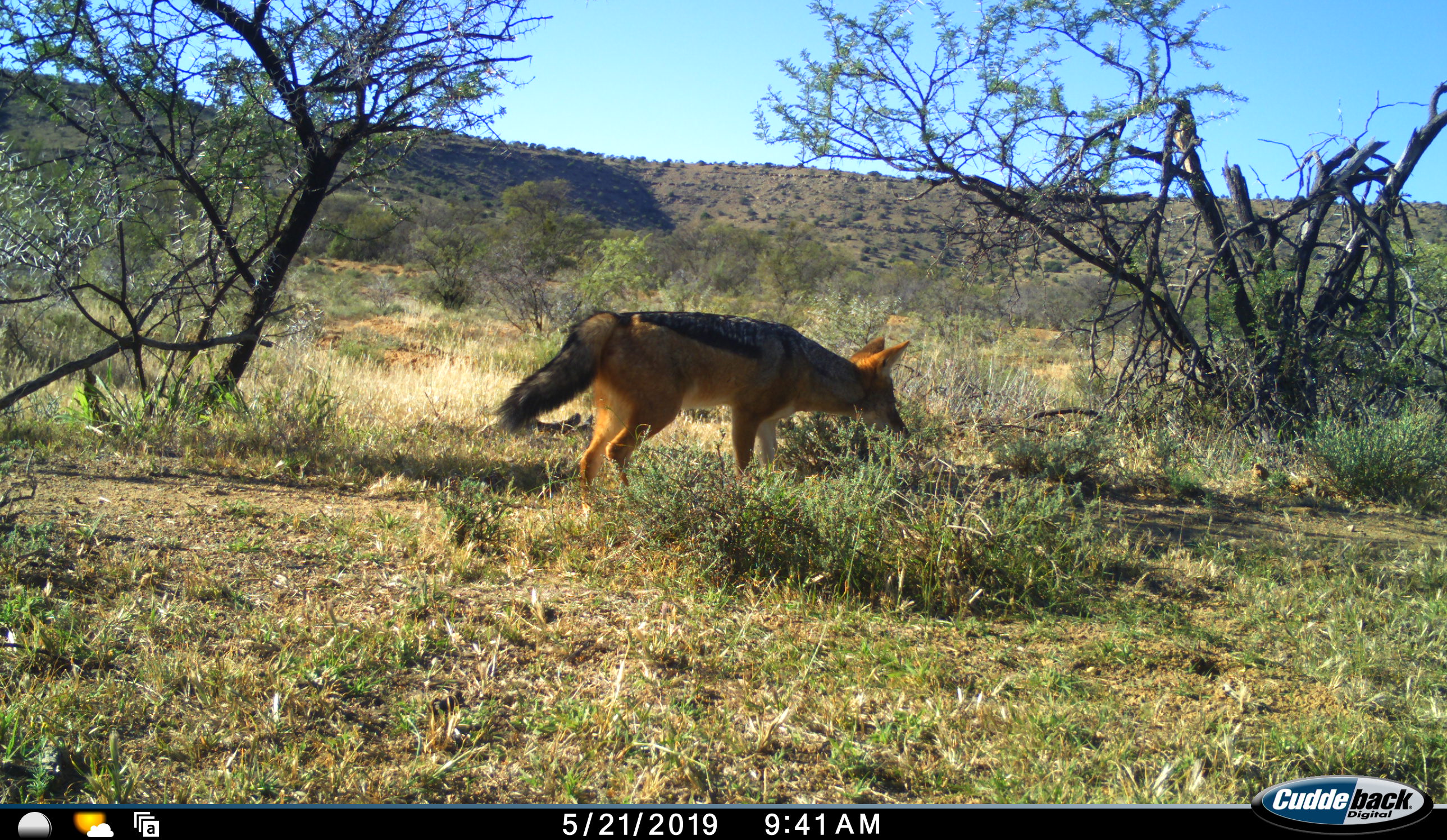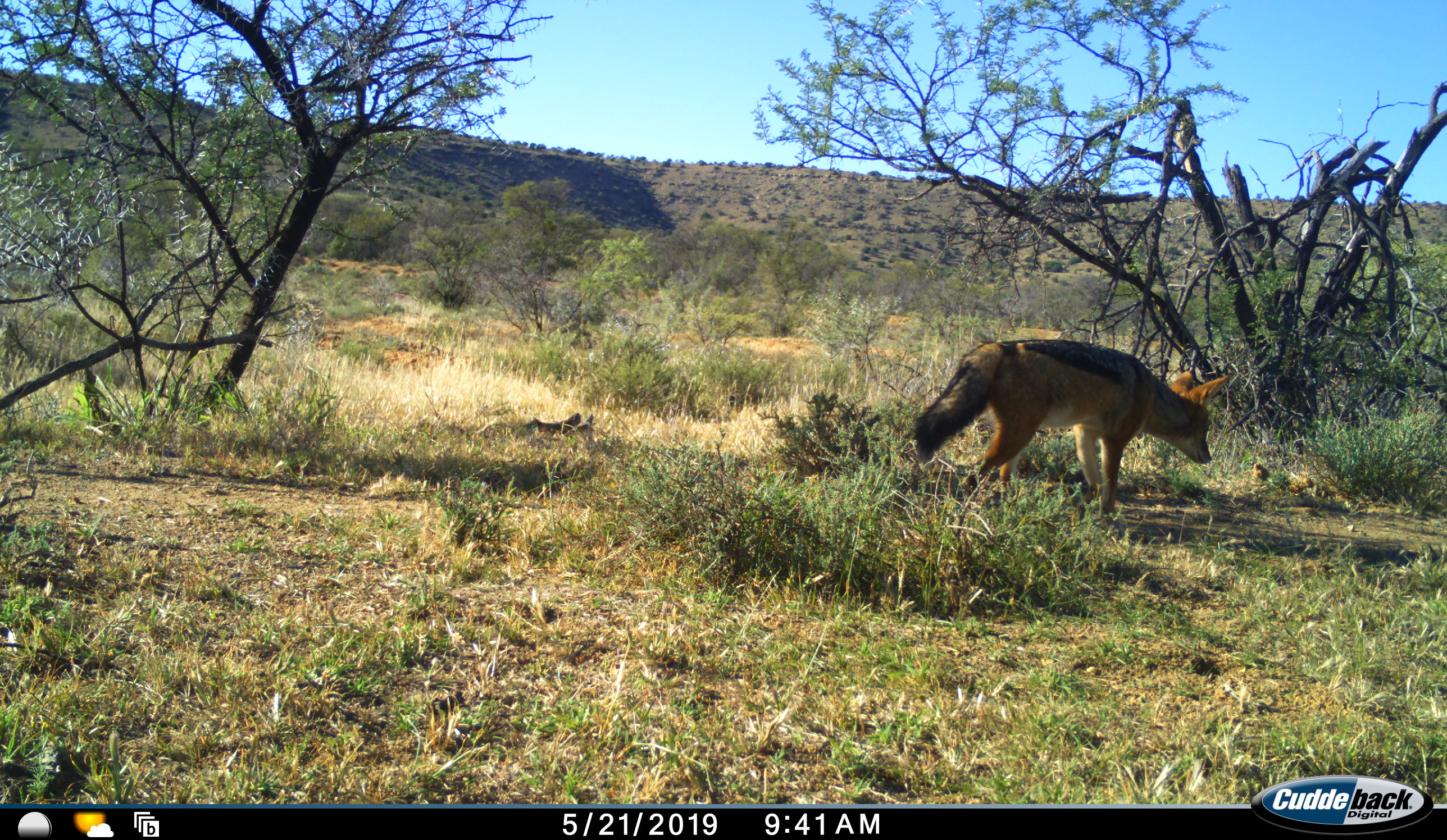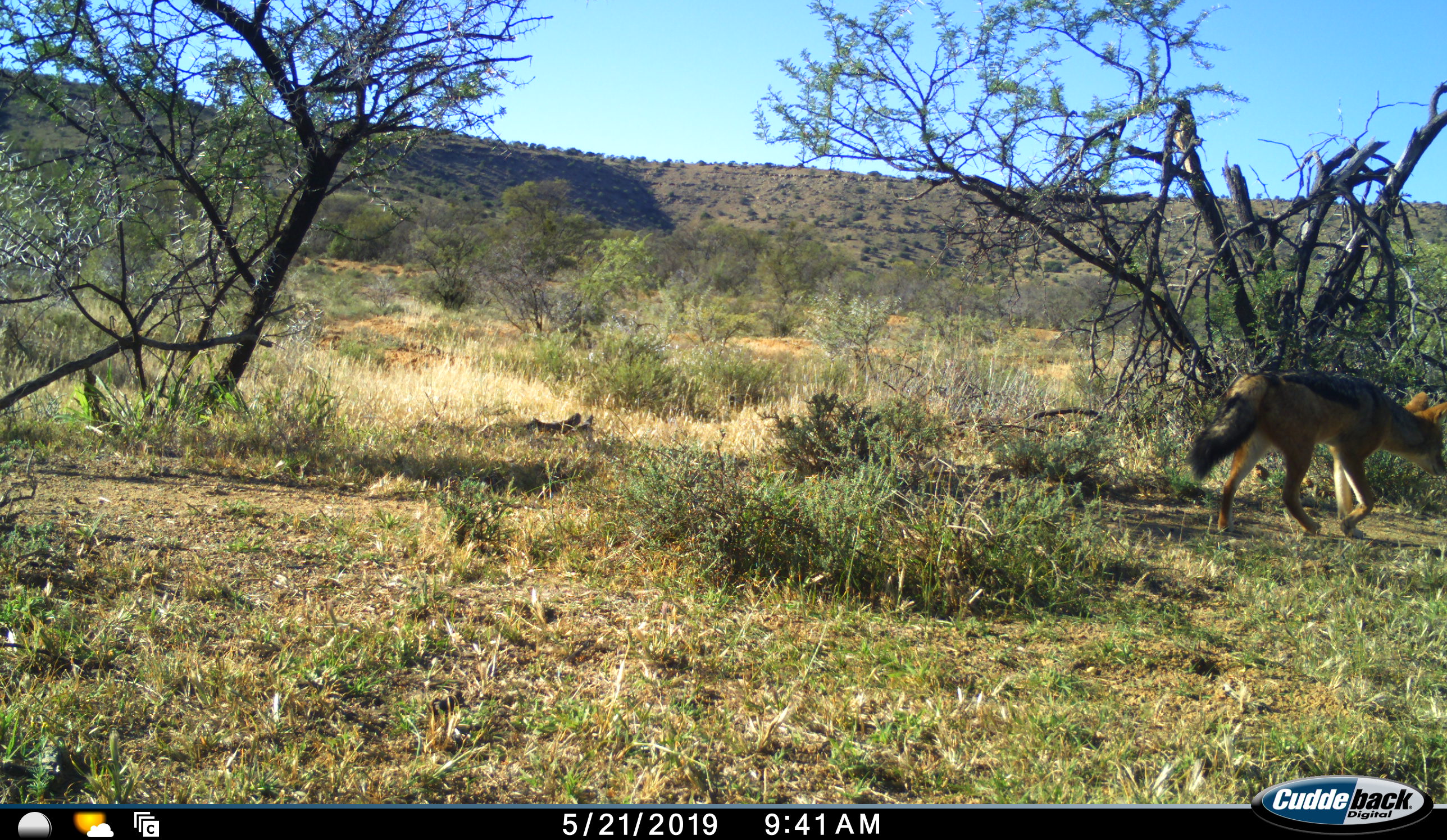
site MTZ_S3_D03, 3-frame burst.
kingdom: Animalia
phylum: Chordata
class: Mammalia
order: Carnivora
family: Canidae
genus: Lupulella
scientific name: Lupulella mesomelas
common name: black-backed jackal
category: jackalblackbacked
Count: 1.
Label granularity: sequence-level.